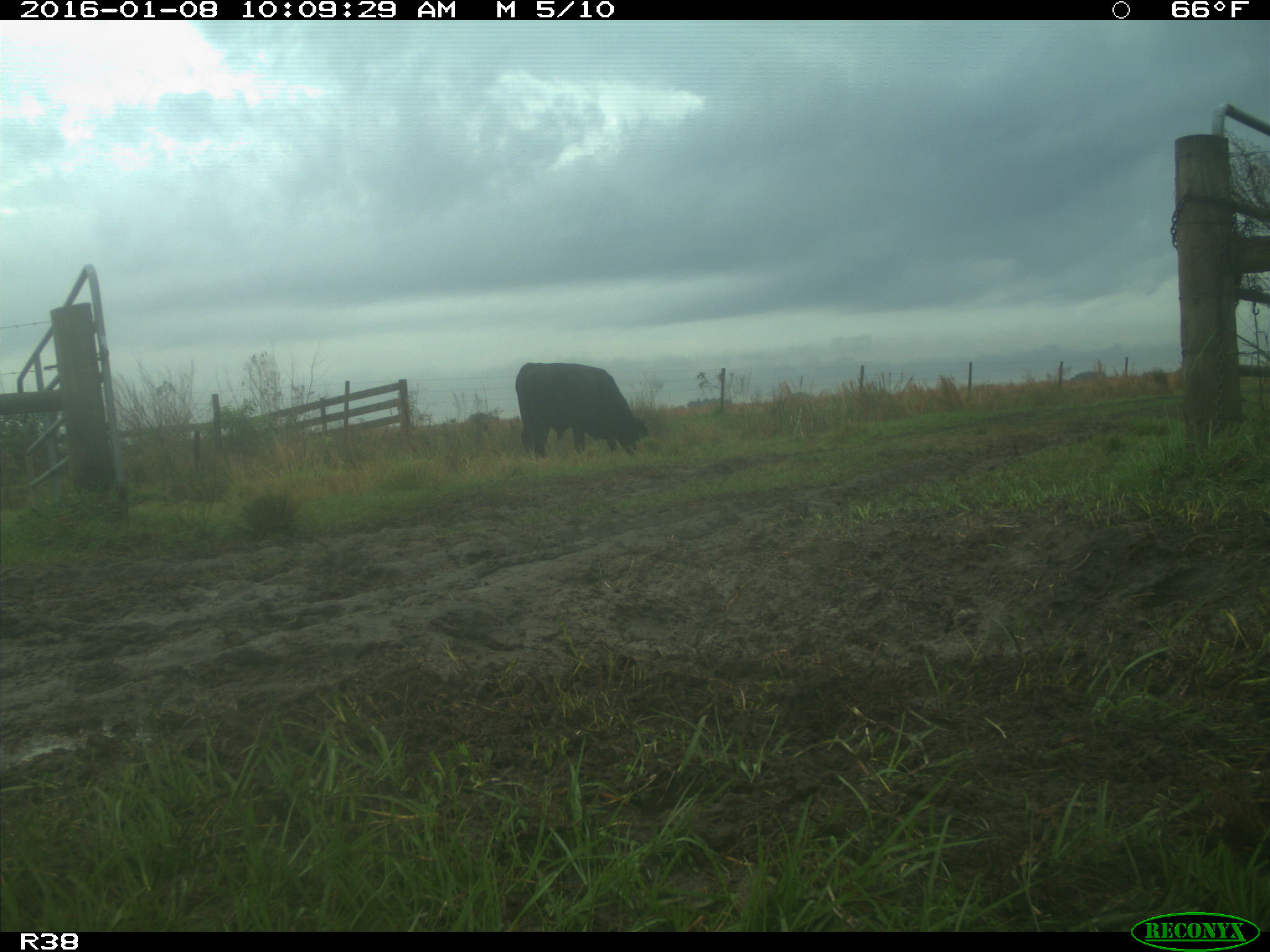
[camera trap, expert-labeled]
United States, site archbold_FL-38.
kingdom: Animalia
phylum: Chordata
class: Mammalia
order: Artiodactyla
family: Bovidae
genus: Bos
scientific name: Bos taurus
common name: domestic cow